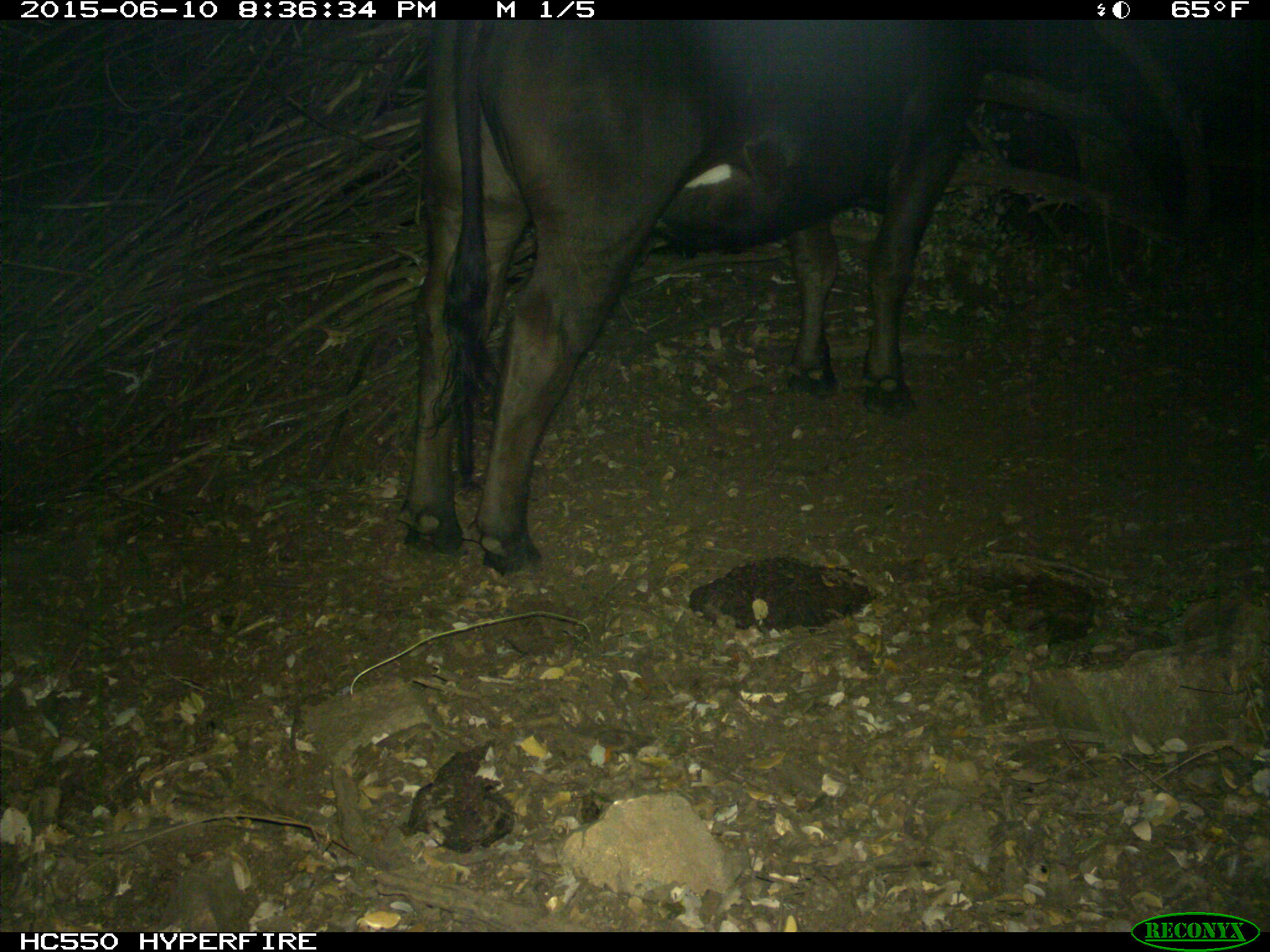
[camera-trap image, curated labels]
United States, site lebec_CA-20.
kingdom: Animalia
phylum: Chordata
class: Mammalia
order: Artiodactyla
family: Bovidae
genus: Bos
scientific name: Bos taurus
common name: domestic cow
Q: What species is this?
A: Bos taurus (domestic cow).